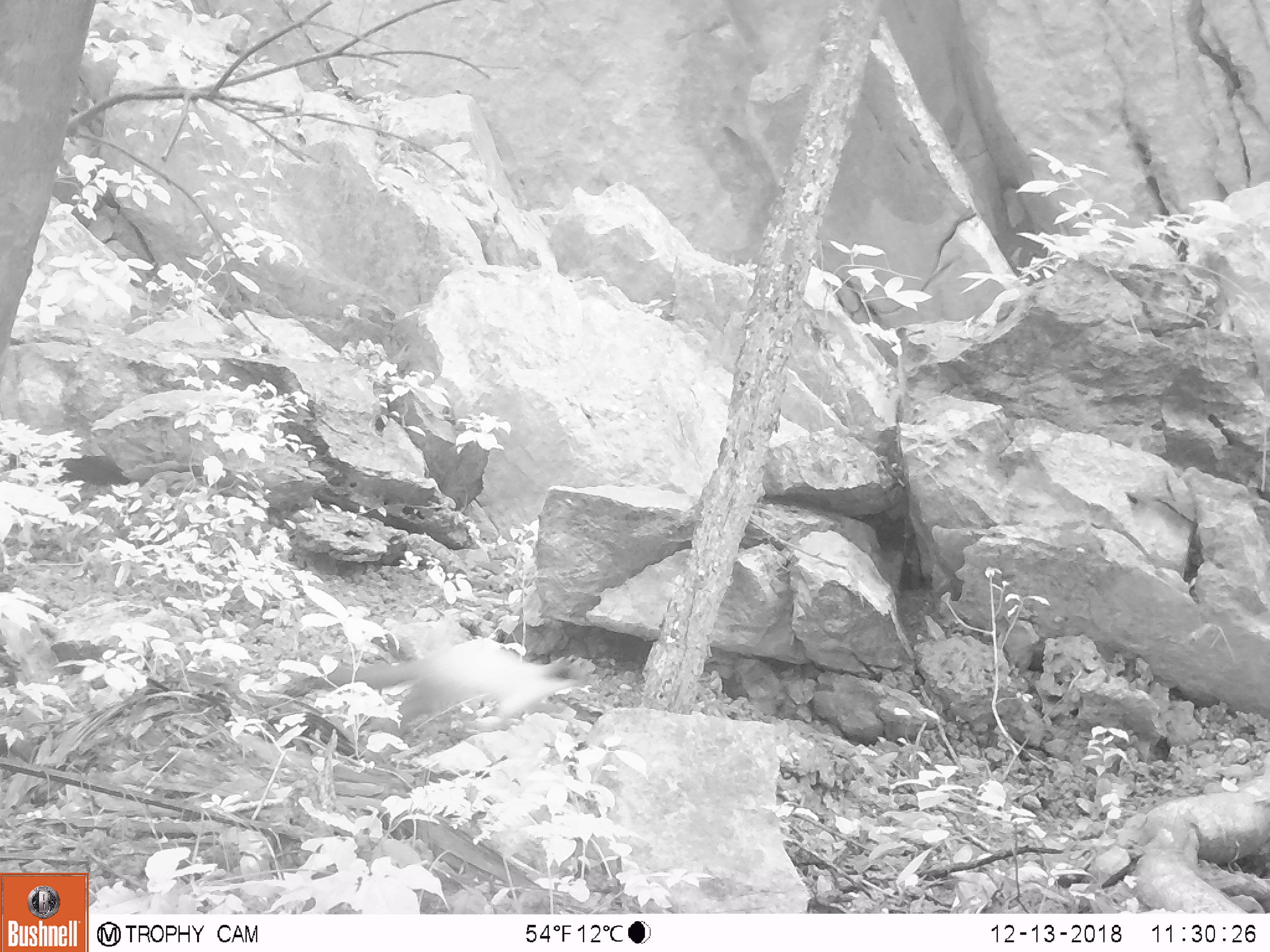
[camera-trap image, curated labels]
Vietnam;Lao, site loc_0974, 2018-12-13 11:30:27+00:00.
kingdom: Animalia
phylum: Chordata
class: Mammalia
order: Carnivora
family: Mustelidae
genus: Martes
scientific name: Martes flavigula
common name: yellow-throated marten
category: yellow throated marten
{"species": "yellow throated marten (yellow-throated marten) (Martes flavigula)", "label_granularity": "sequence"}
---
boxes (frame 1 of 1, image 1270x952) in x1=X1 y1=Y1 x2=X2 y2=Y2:
yellow throated marten: x1=294 y1=637 x2=597 y2=730